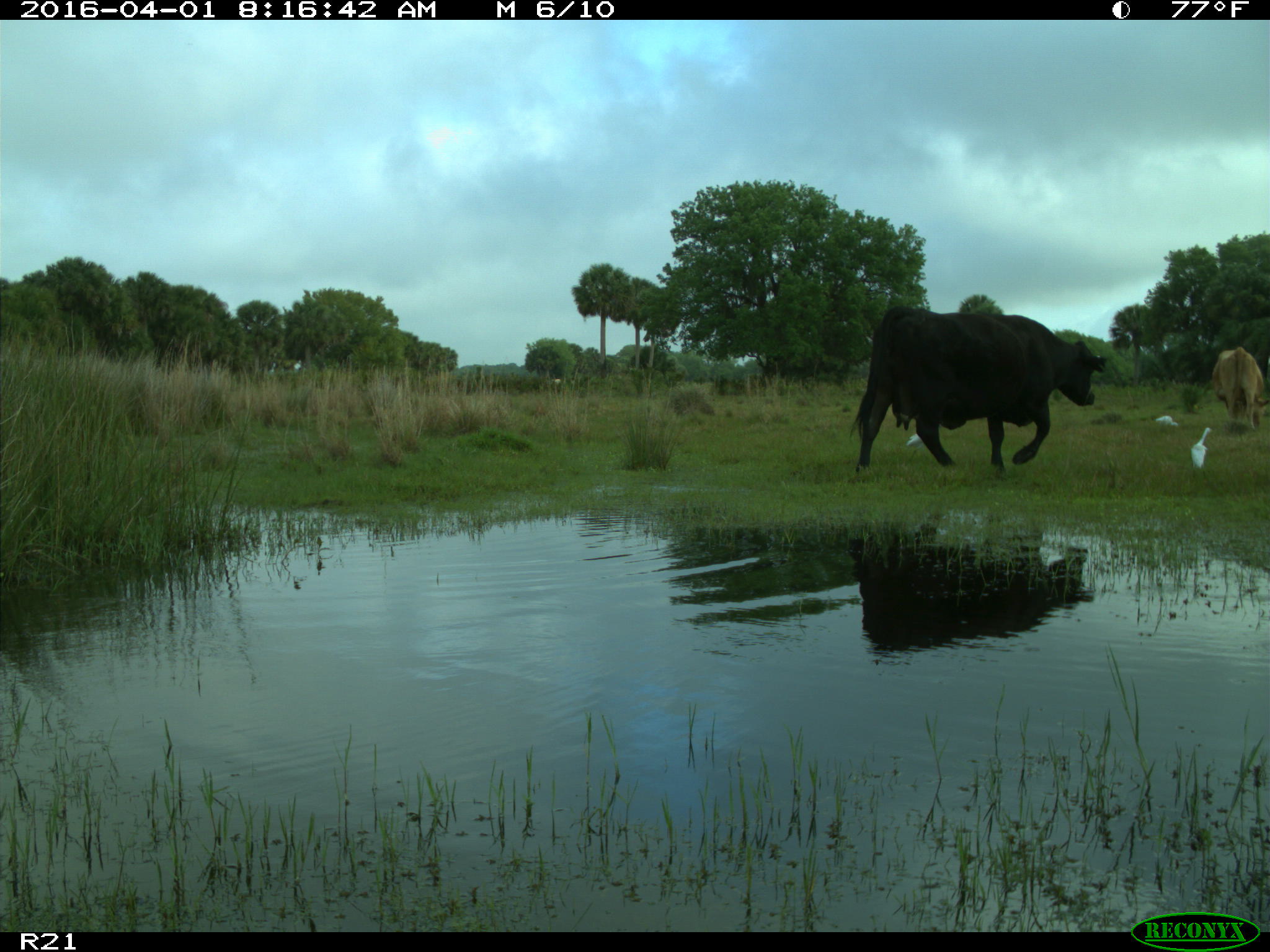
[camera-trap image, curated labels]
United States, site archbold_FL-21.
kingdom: Animalia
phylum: Chordata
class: Mammalia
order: Artiodactyla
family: Bovidae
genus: Bos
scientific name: Bos taurus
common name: domestic cow